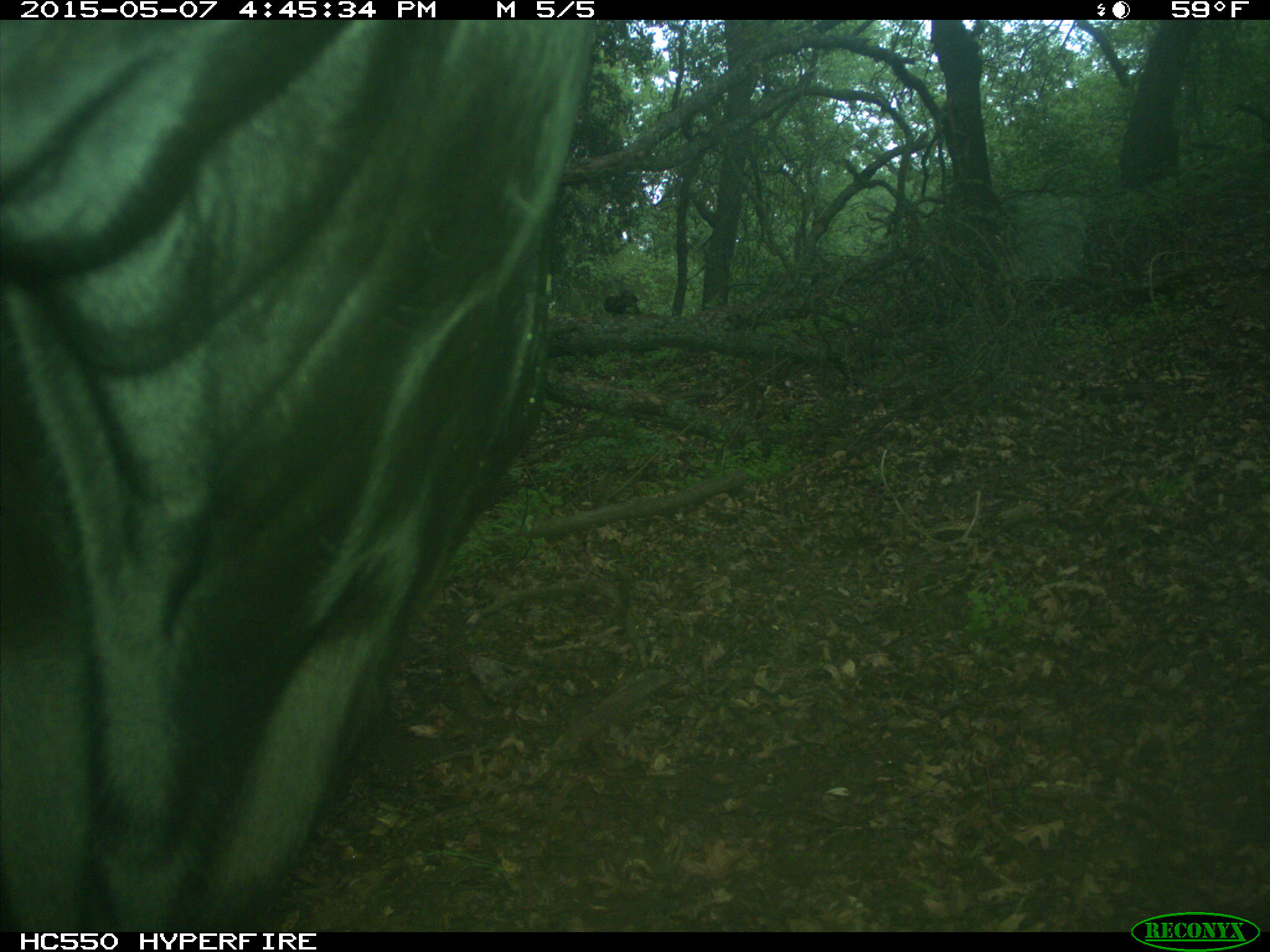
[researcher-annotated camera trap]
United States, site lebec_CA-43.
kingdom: Animalia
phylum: Chordata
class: Mammalia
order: Artiodactyla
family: Bovidae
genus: Bos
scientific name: Bos taurus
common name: domestic cow